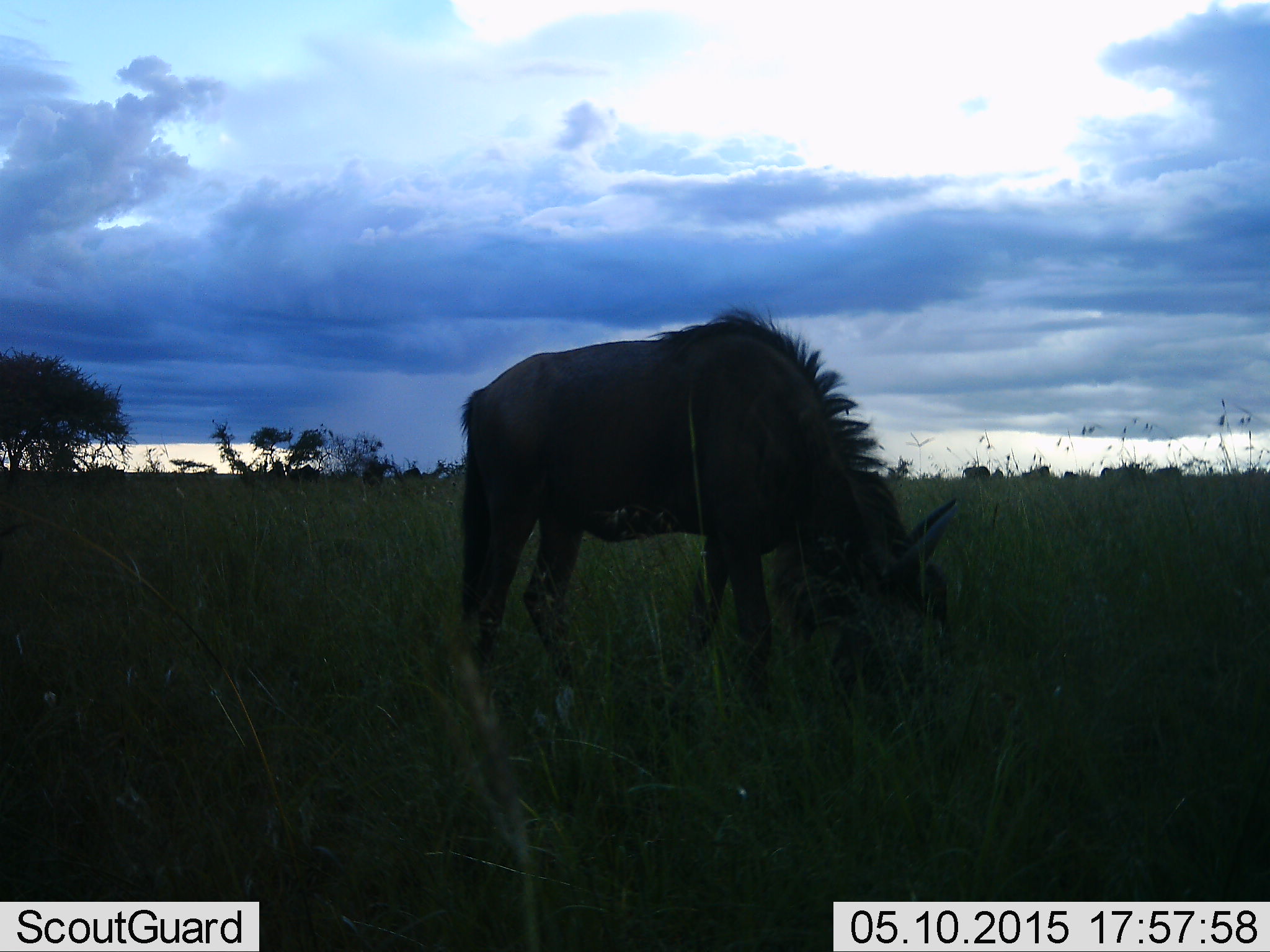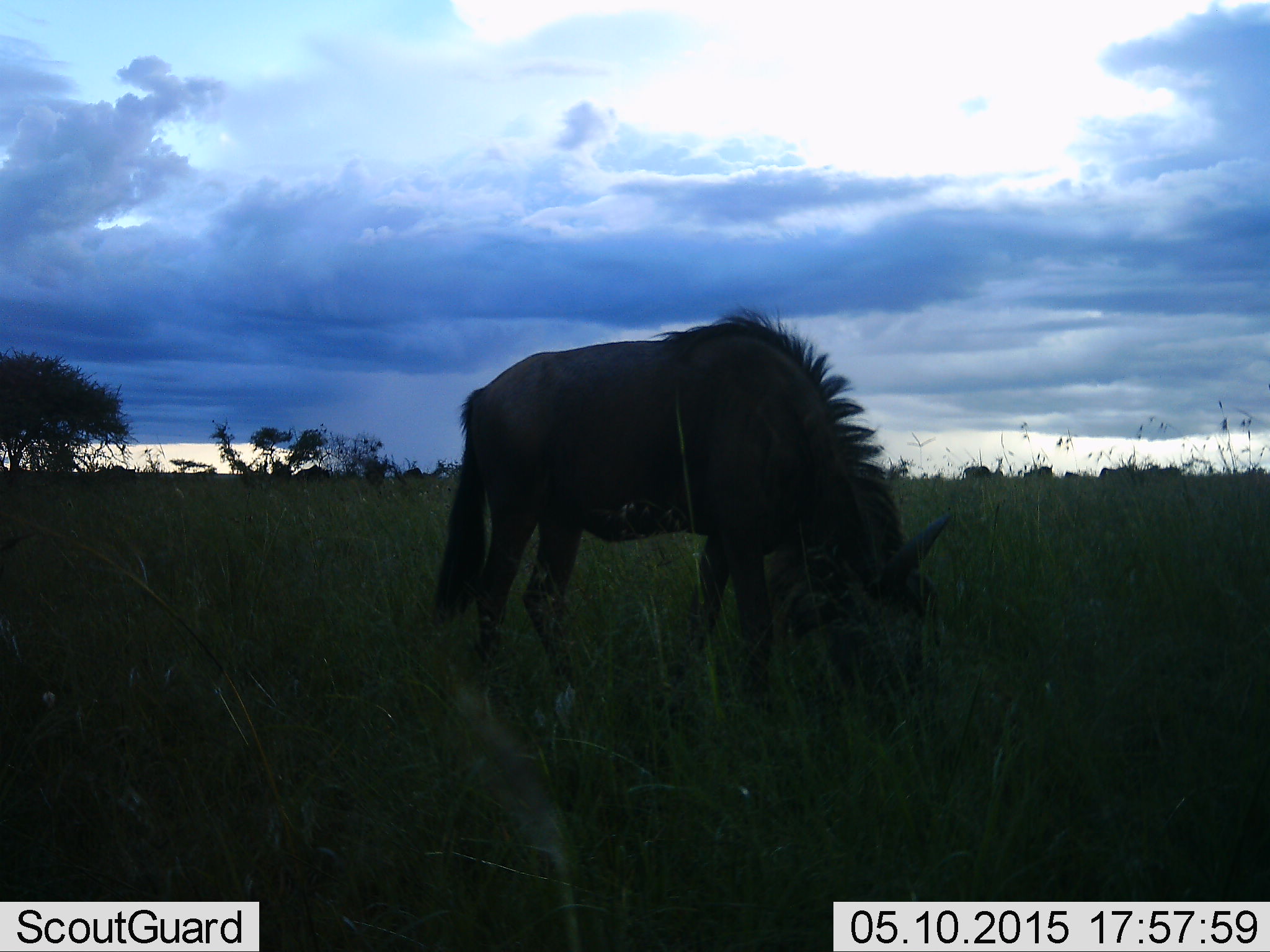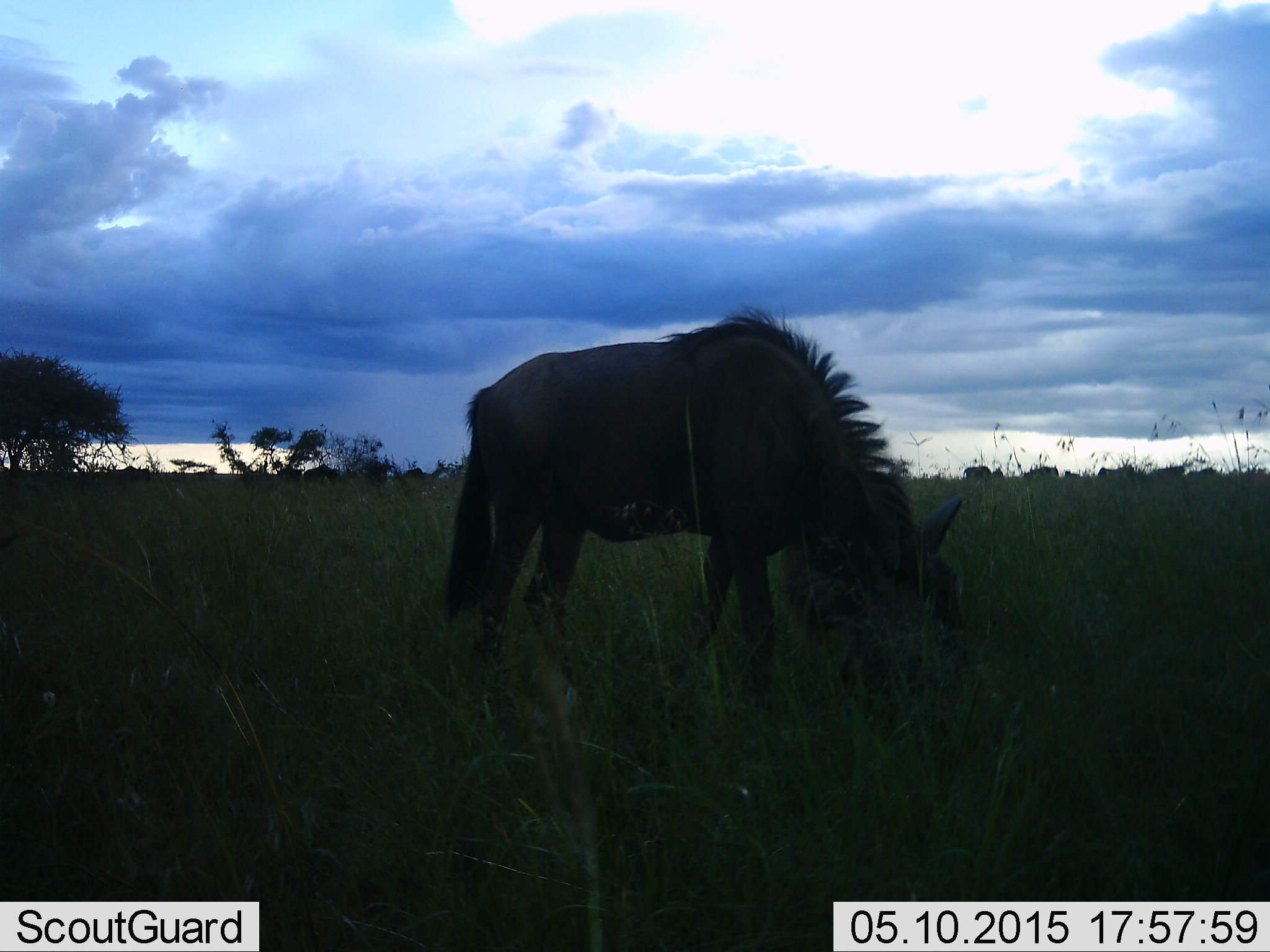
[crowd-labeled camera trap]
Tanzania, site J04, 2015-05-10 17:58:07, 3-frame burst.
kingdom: Animalia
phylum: Chordata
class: Mammalia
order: Artiodactyla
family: Bovidae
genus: Connochaetes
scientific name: Connochaetes taurinus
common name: blue wildebeest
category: wildebeest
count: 1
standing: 20%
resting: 0%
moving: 30%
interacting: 0%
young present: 0%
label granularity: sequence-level